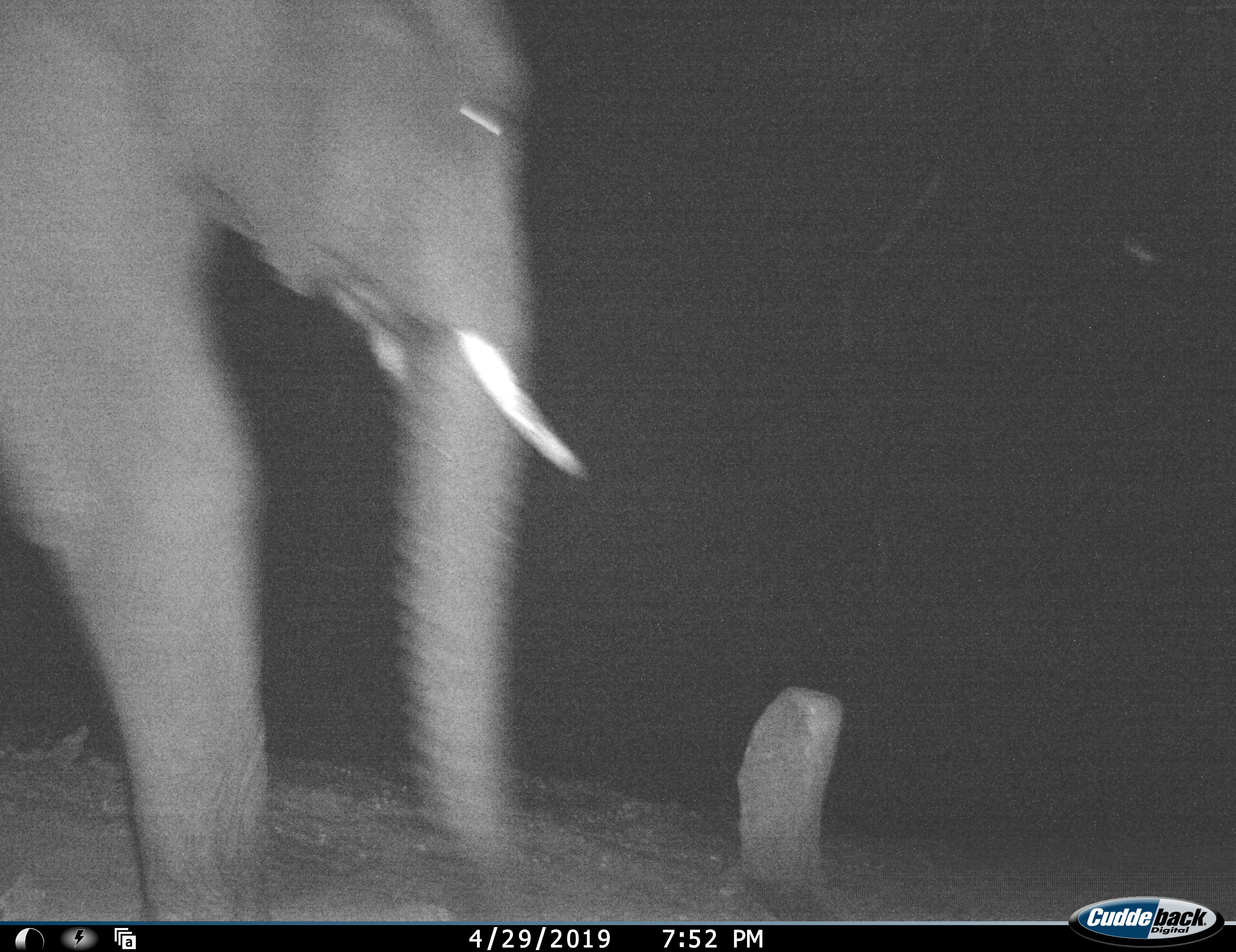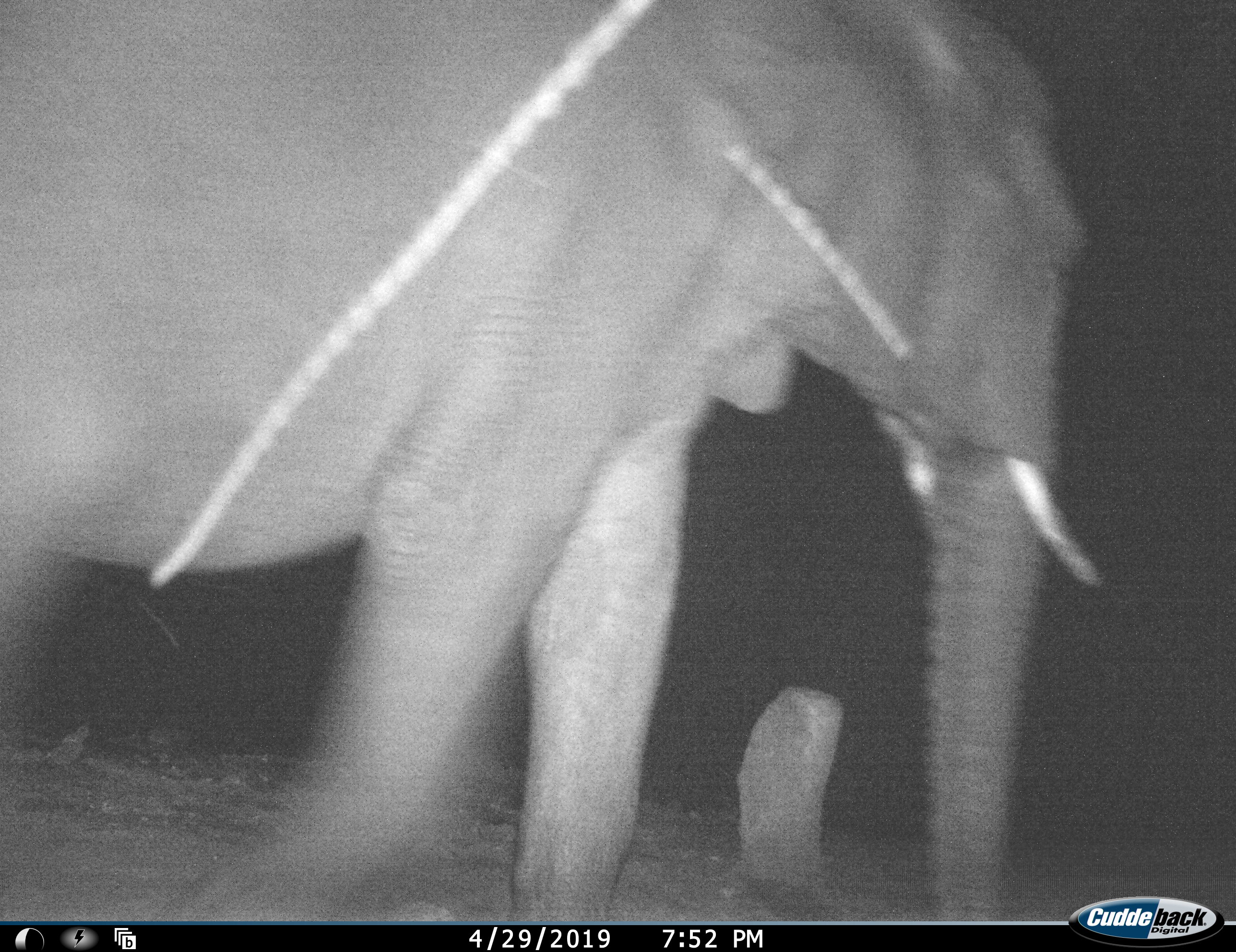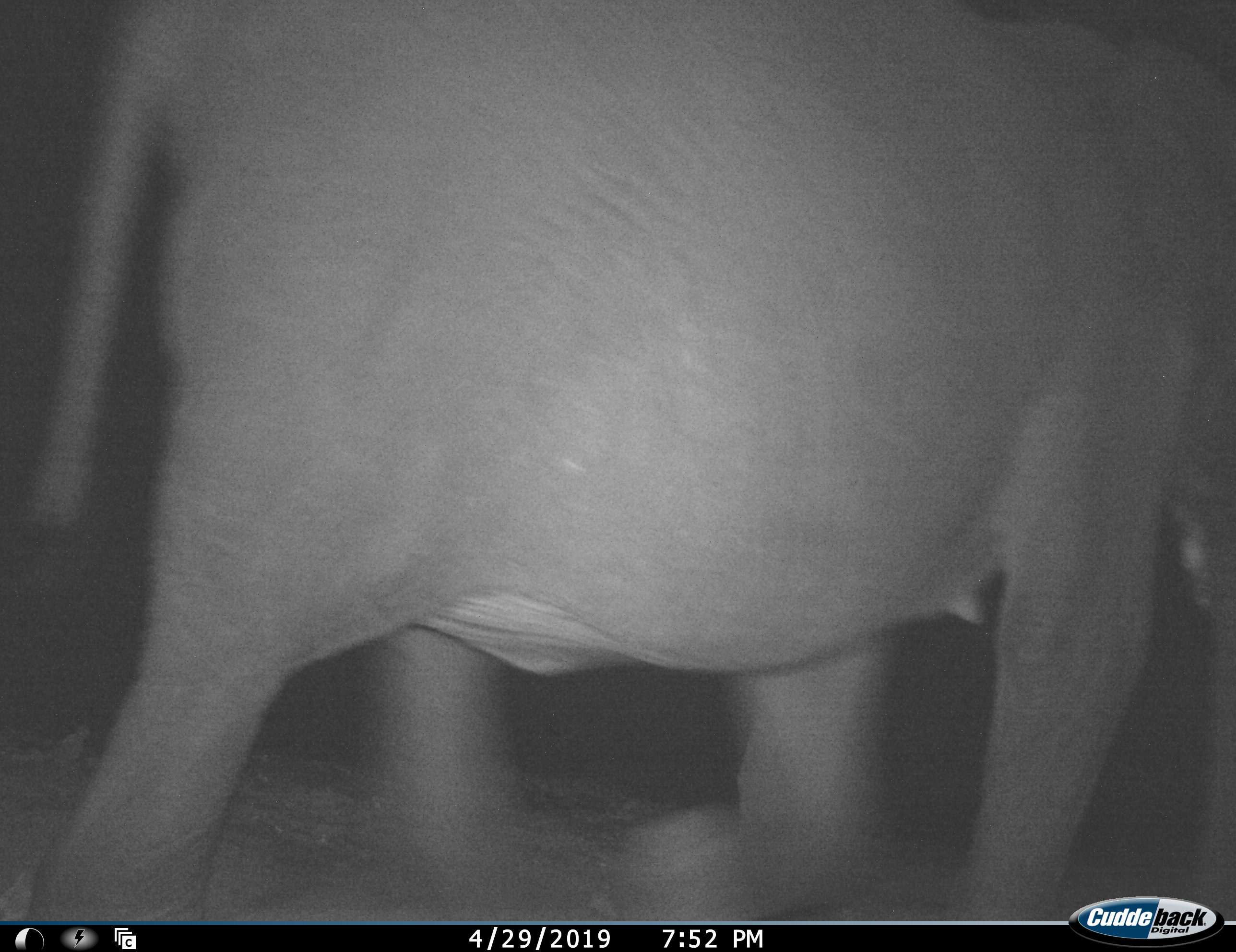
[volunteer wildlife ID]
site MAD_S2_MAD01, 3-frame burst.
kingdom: Animalia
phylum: Chordata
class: Mammalia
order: Proboscidea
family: Elephantidae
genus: Loxodonta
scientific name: Loxodonta africana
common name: african bush elephant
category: elephant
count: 1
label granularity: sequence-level